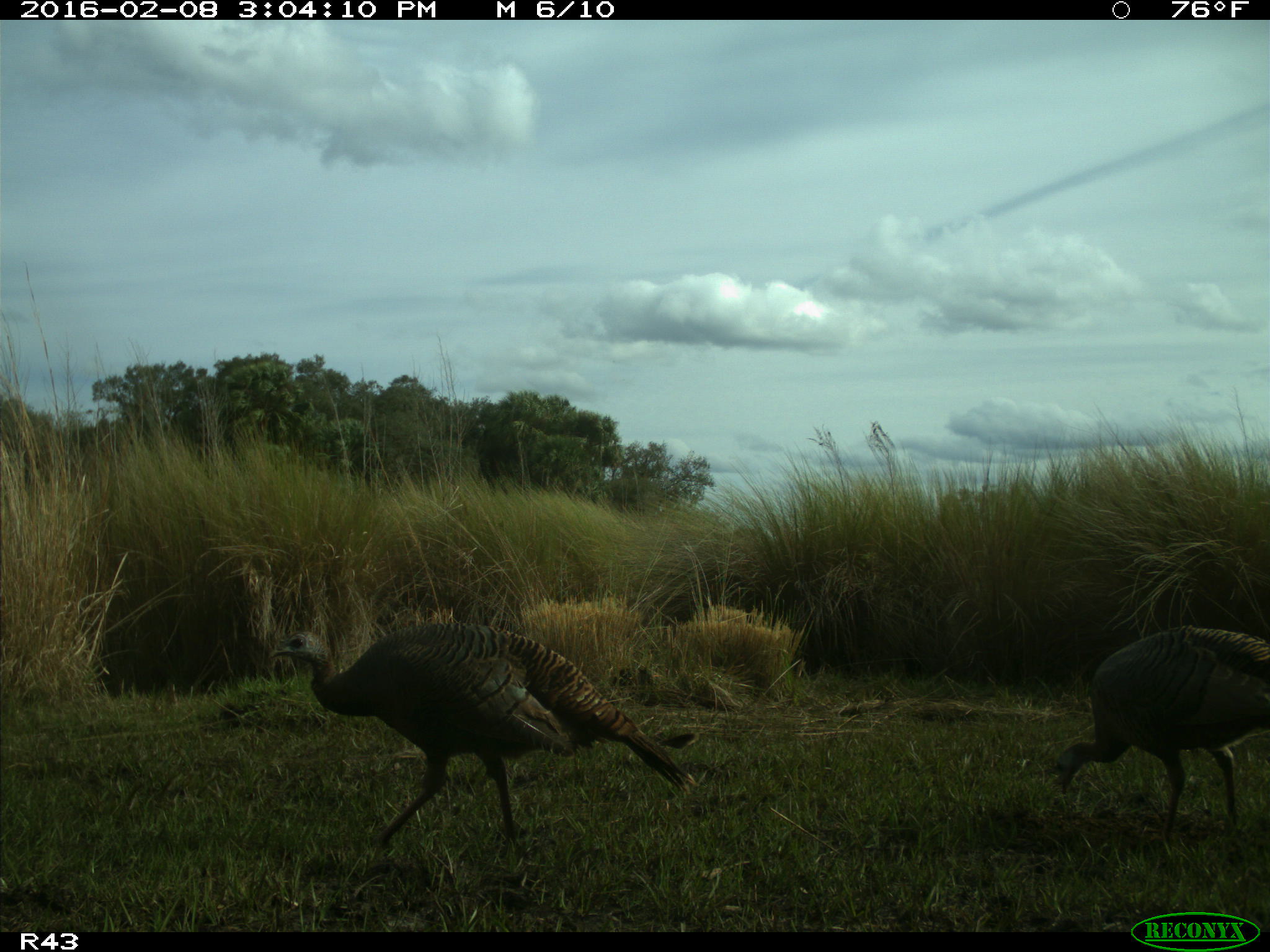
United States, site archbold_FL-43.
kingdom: Animalia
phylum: Chordata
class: Aves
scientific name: Aves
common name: birds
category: unidentified bird